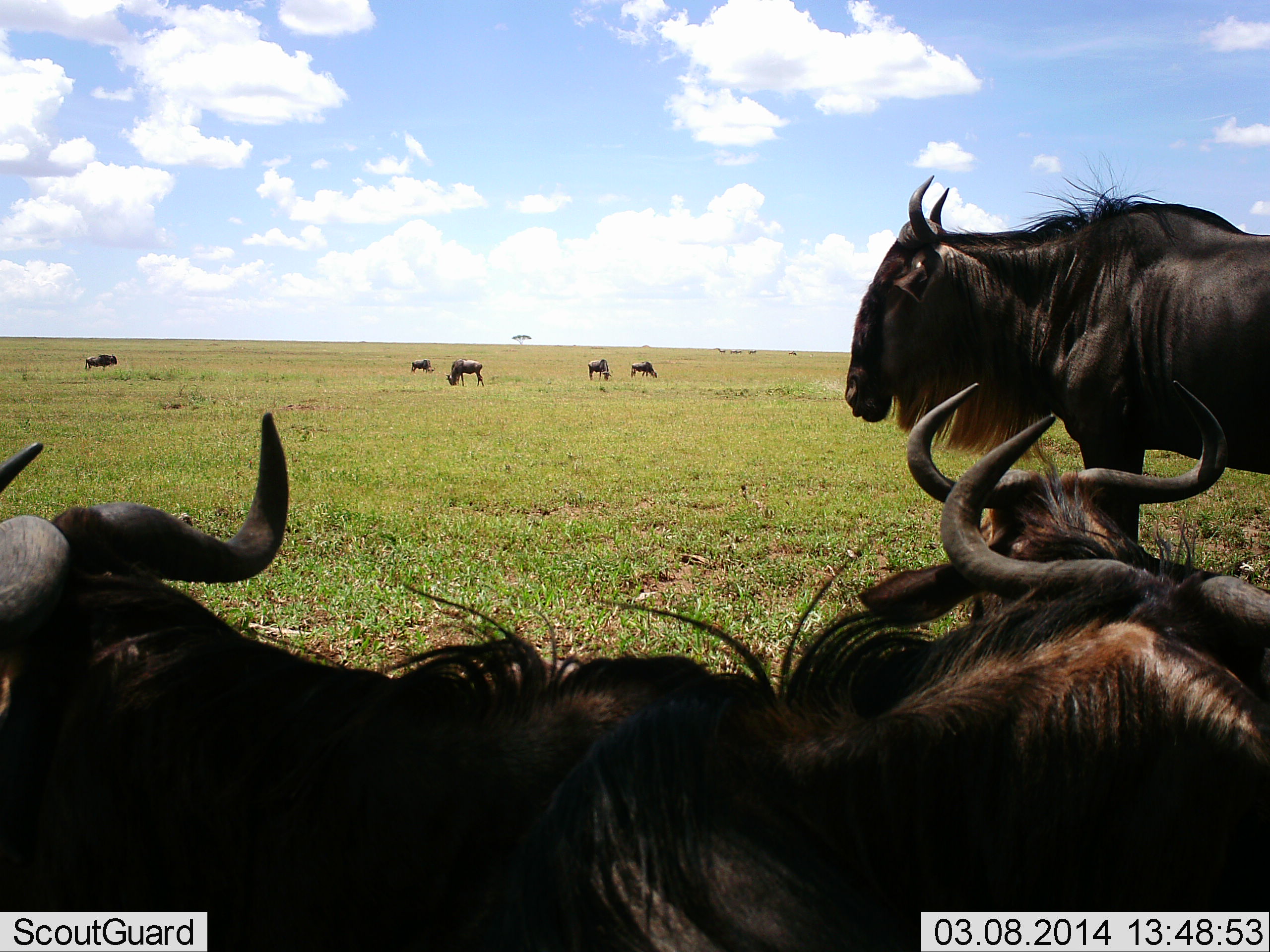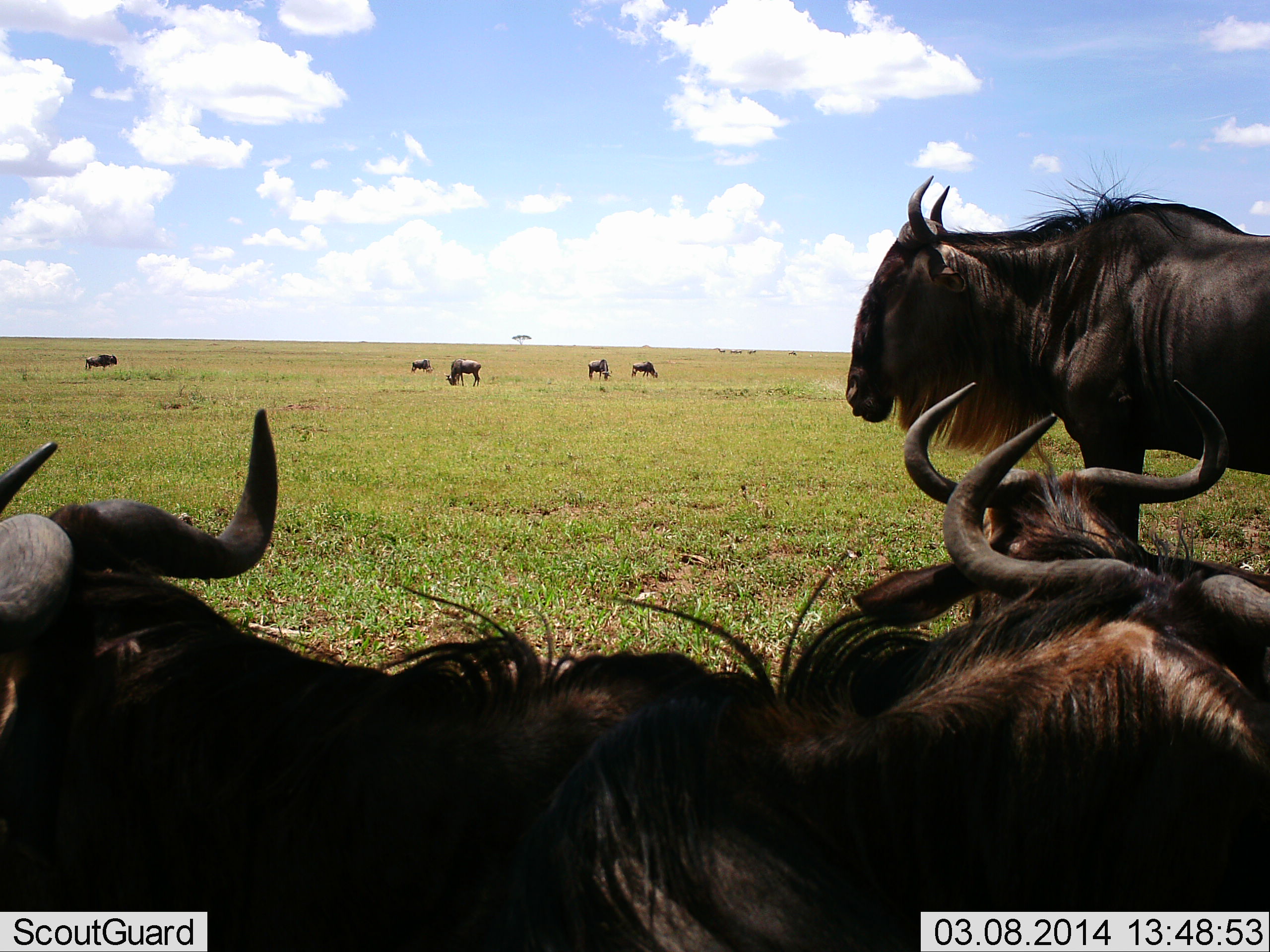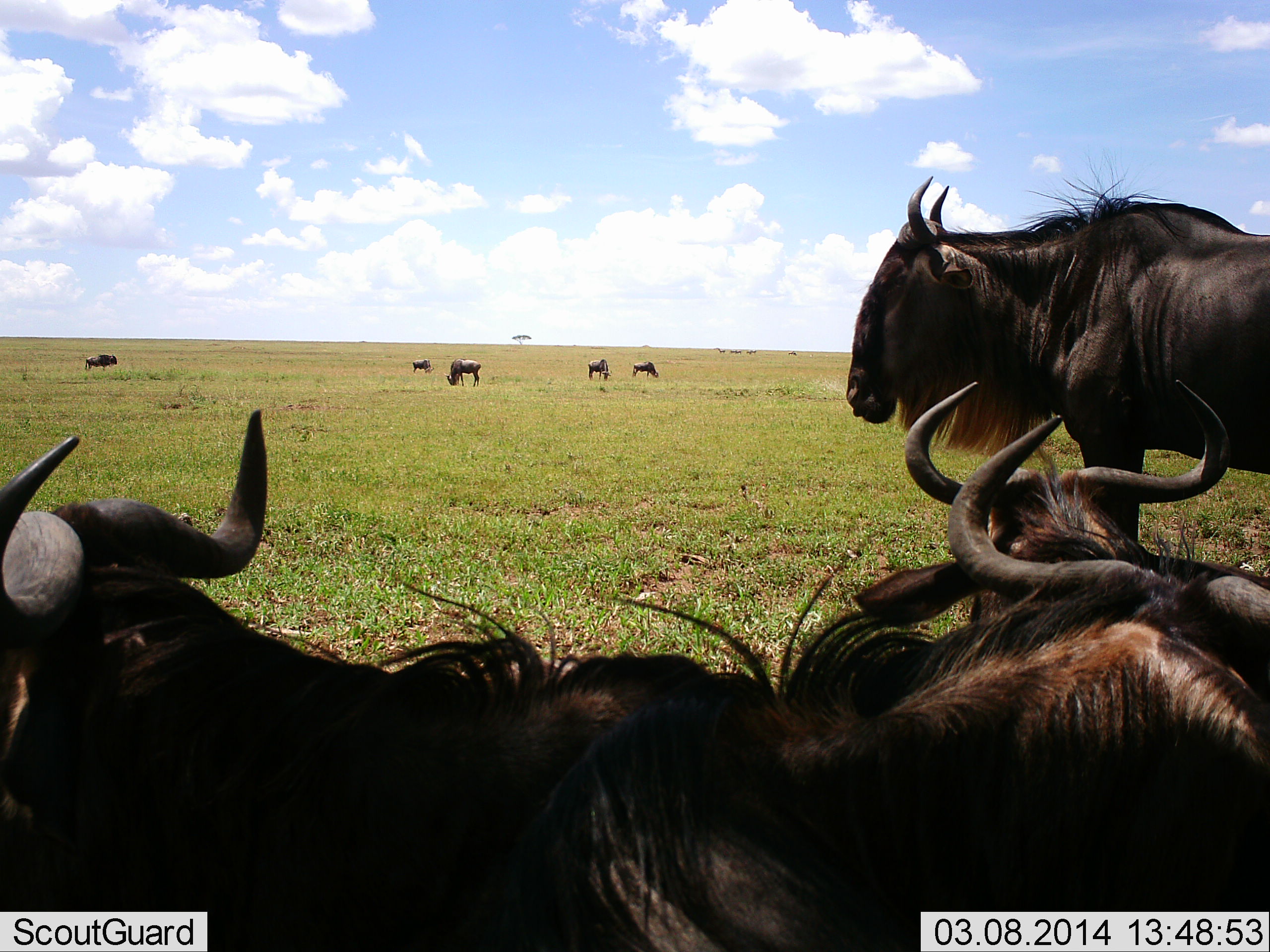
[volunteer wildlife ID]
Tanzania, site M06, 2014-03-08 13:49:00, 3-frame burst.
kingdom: Animalia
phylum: Chordata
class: Mammalia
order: Artiodactyla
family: Bovidae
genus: Connochaetes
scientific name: Connochaetes taurinus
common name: blue wildebeest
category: wildebeest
Wildebeest (blue wildebeest) (Connochaetes taurinus), count 9. Behavior (volunteer vote fractions): standing 90%, resting 70%, moving 10%, interacting 10%. Young present (vote fraction): 0%. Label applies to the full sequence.